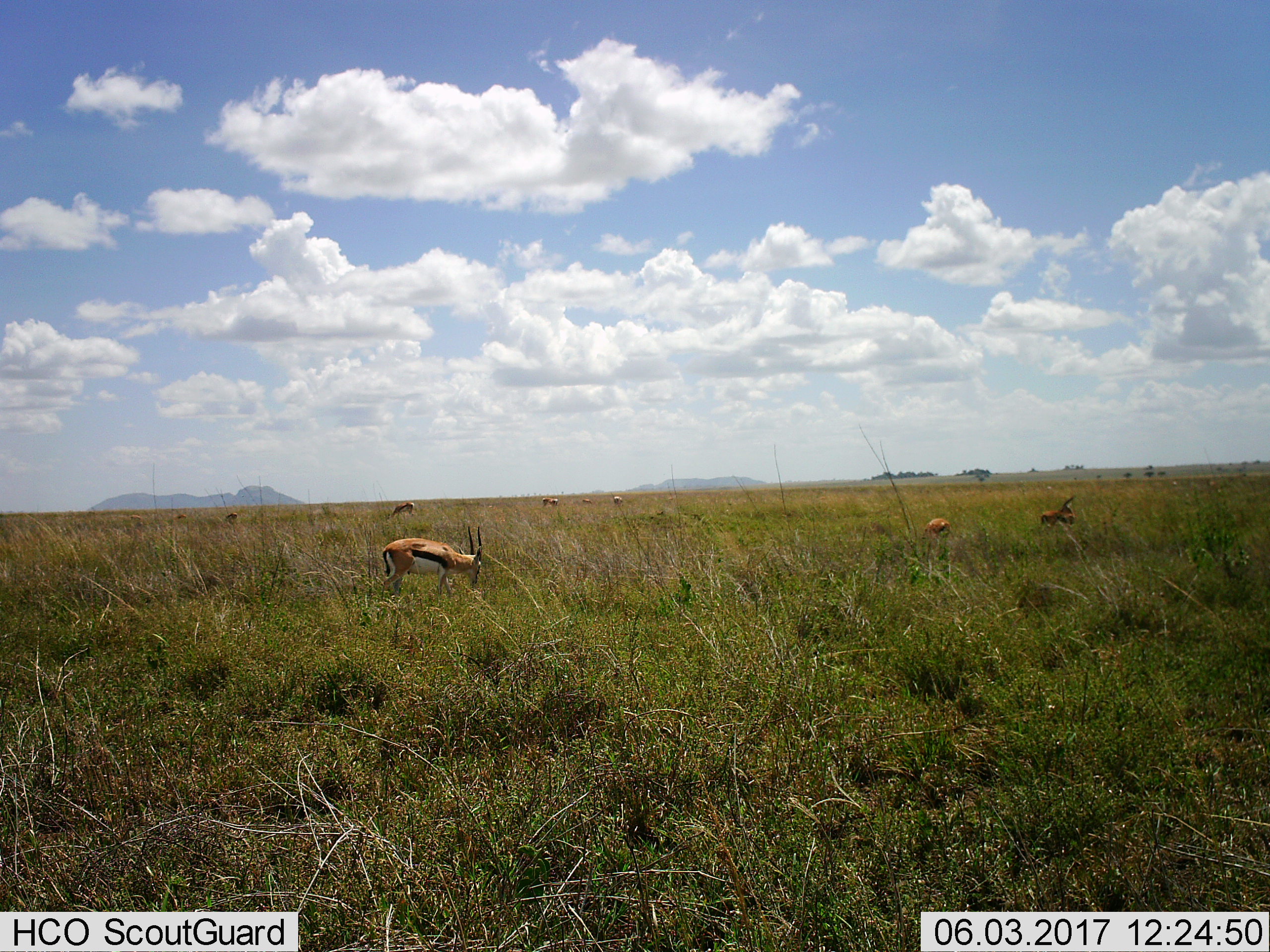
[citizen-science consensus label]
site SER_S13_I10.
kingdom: Animalia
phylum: Chordata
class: Mammalia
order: Artiodactyla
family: Bovidae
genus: Eudorcas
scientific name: Eudorcas thomsonii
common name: thomson's gazelle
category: gazellethomsons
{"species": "gazellethomsons (thomson's gazelle) (Eudorcas thomsonii)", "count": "10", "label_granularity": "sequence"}